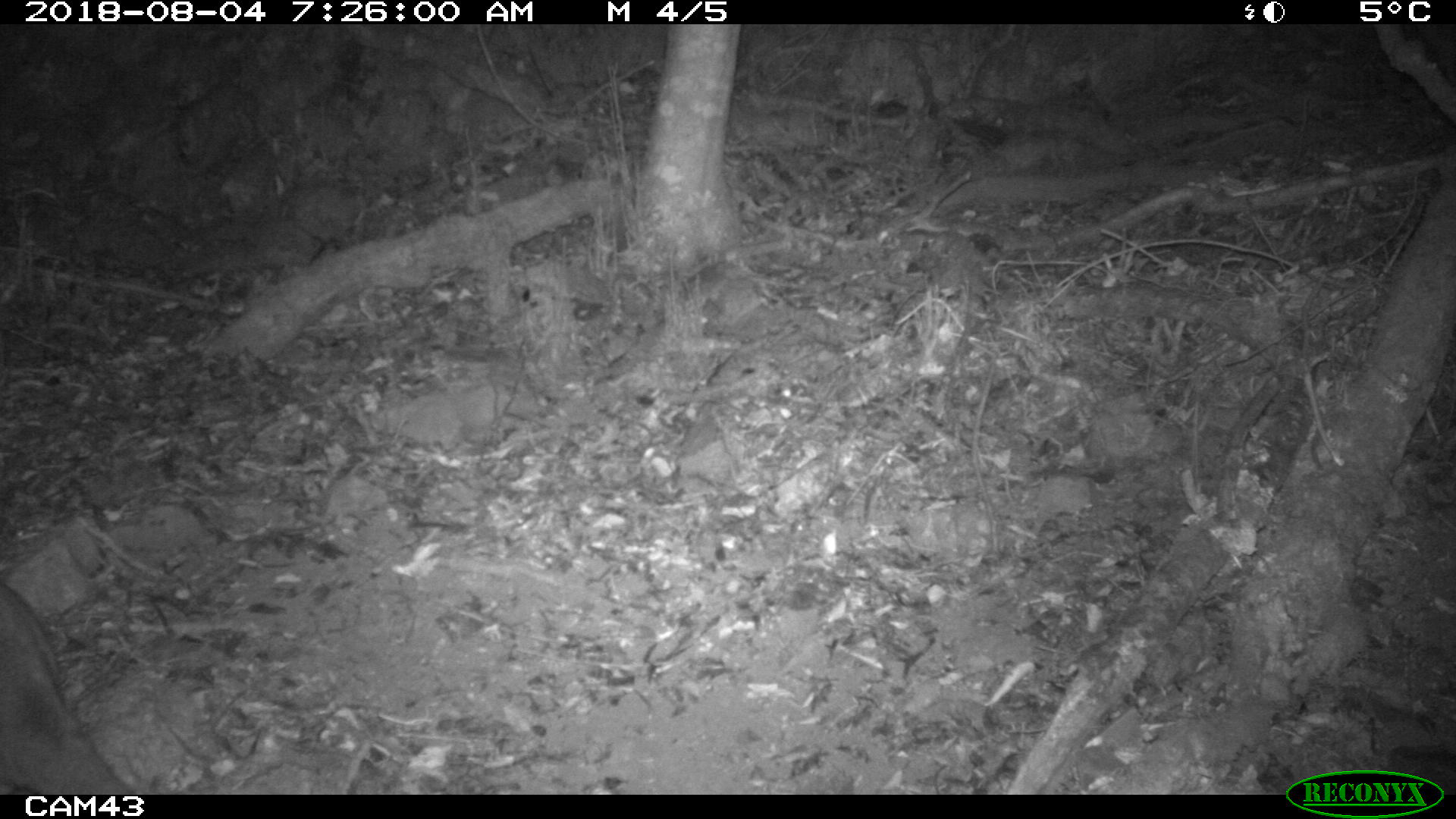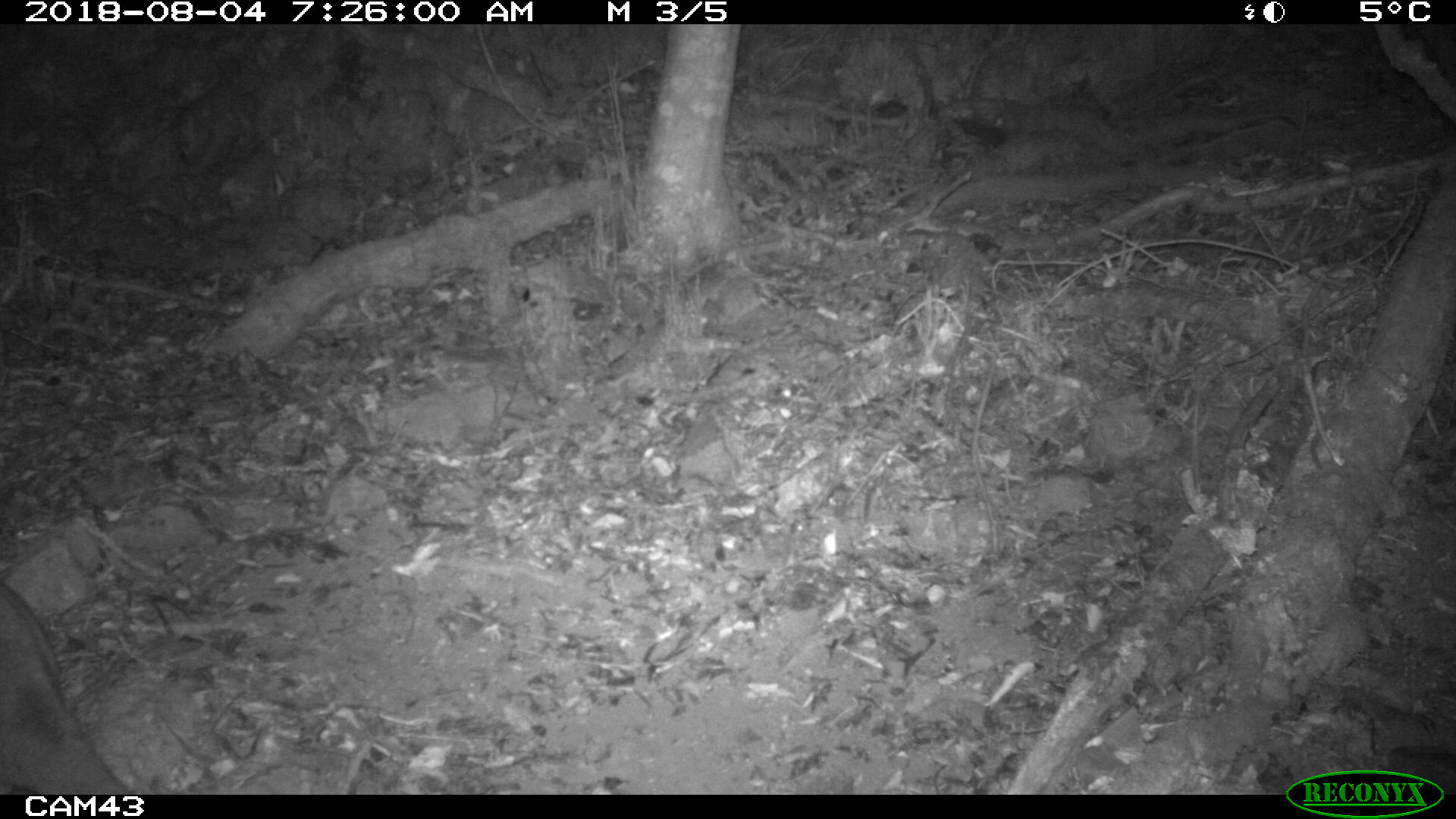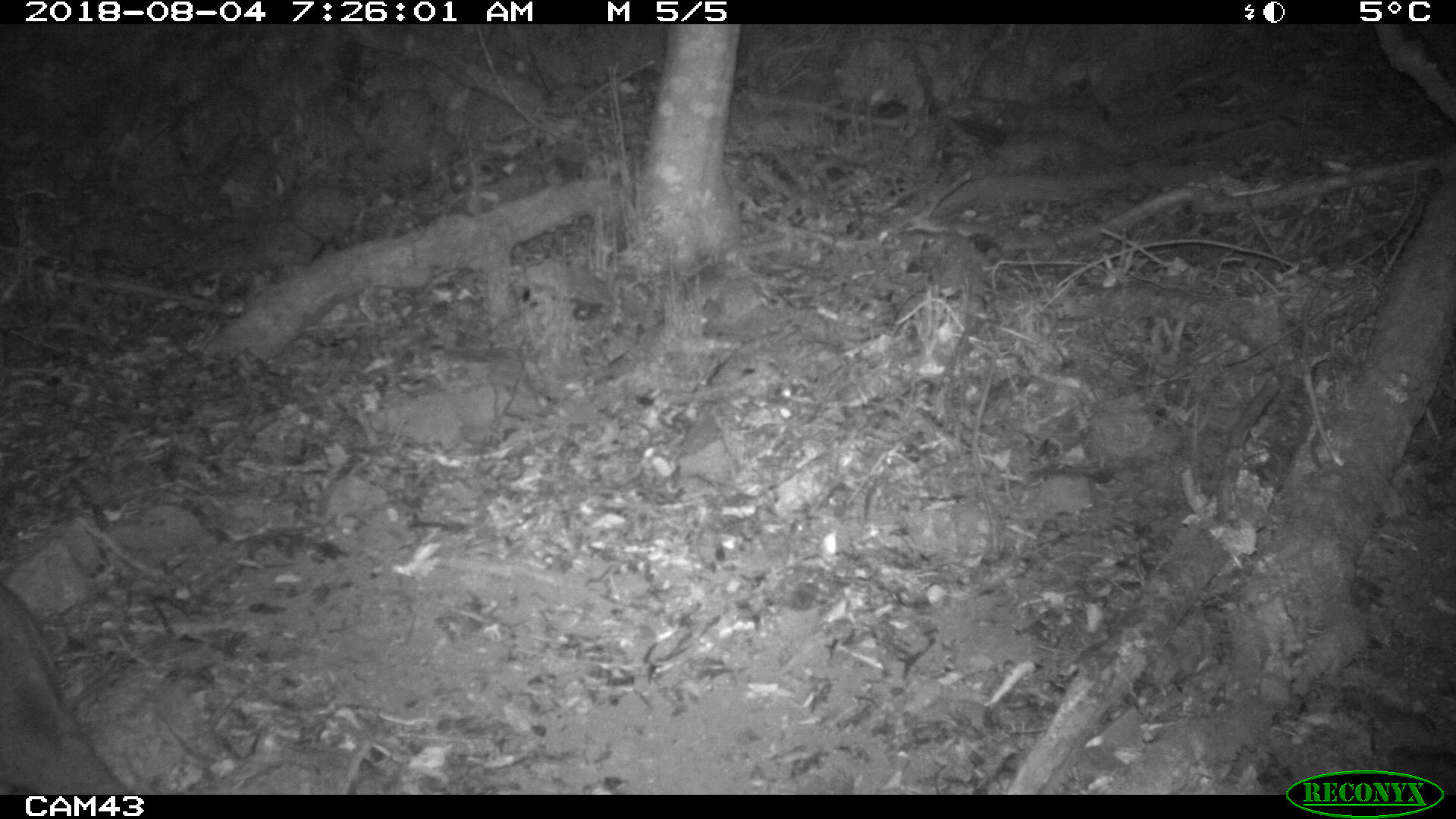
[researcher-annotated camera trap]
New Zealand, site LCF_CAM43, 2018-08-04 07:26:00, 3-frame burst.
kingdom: Animalia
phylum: Chordata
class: Mammalia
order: Diprotodontia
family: Macropodidae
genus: Notamacropus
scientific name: Notamacropus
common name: wallaby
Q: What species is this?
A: Wallaby (Notamacropus).